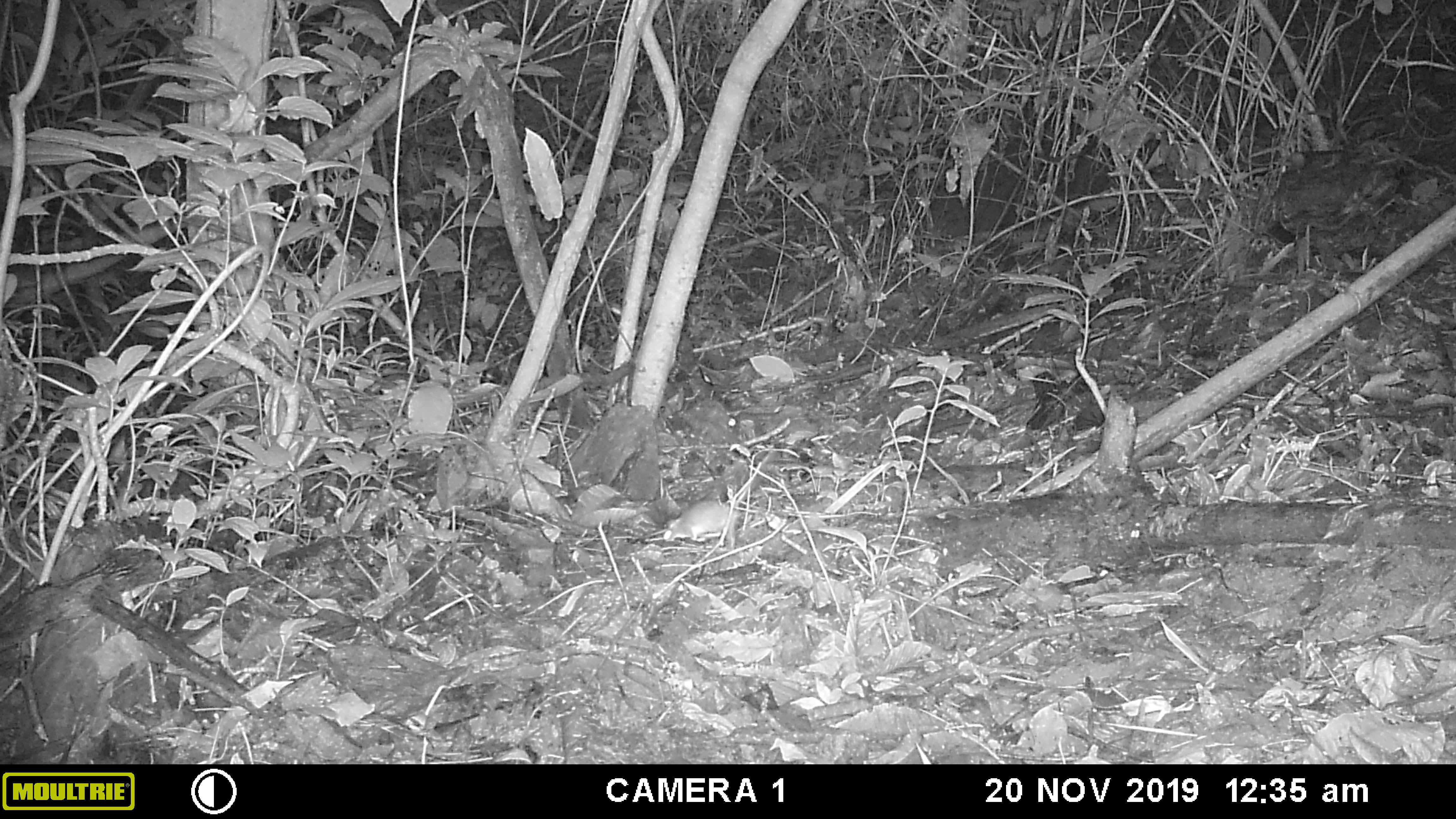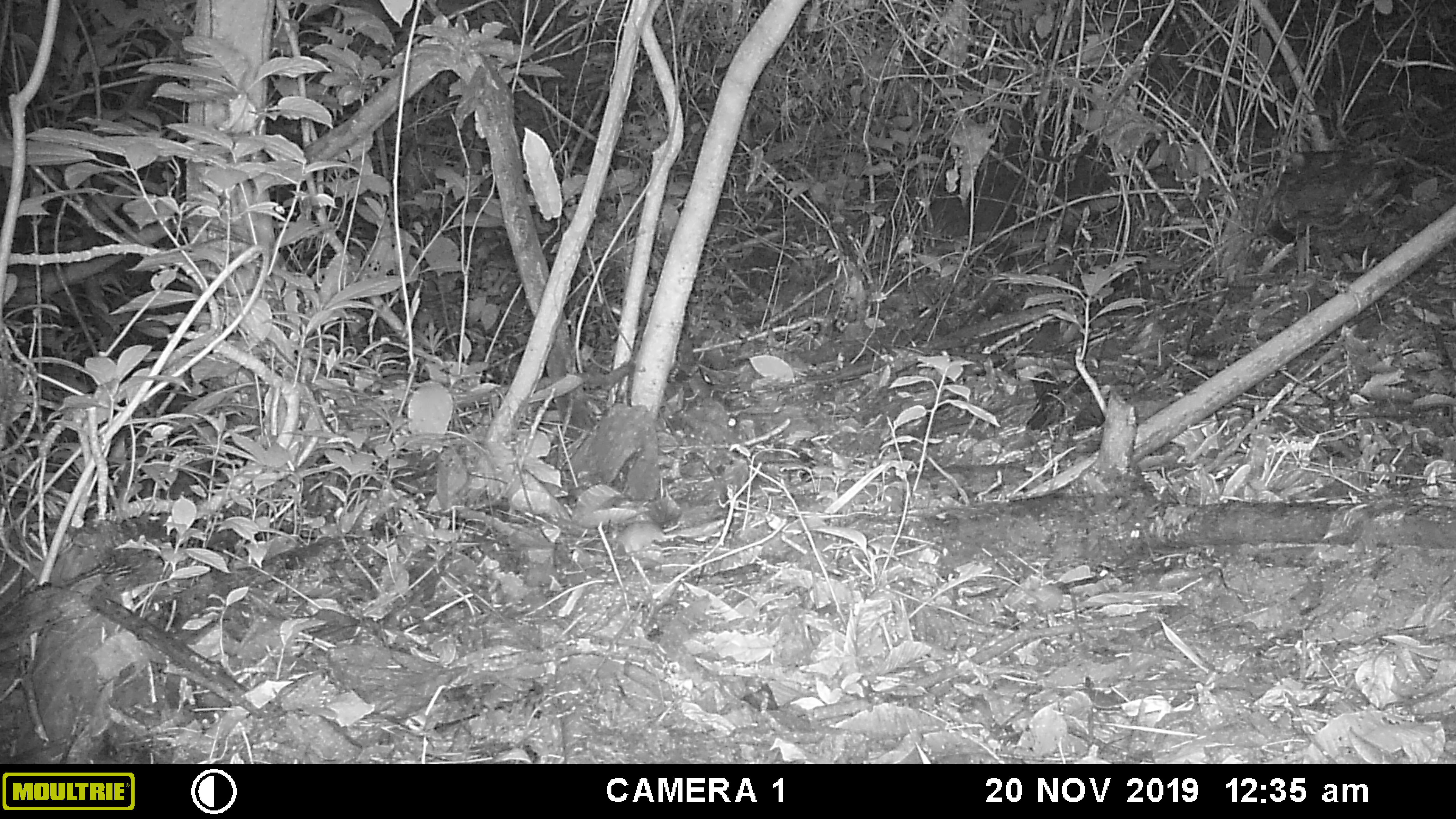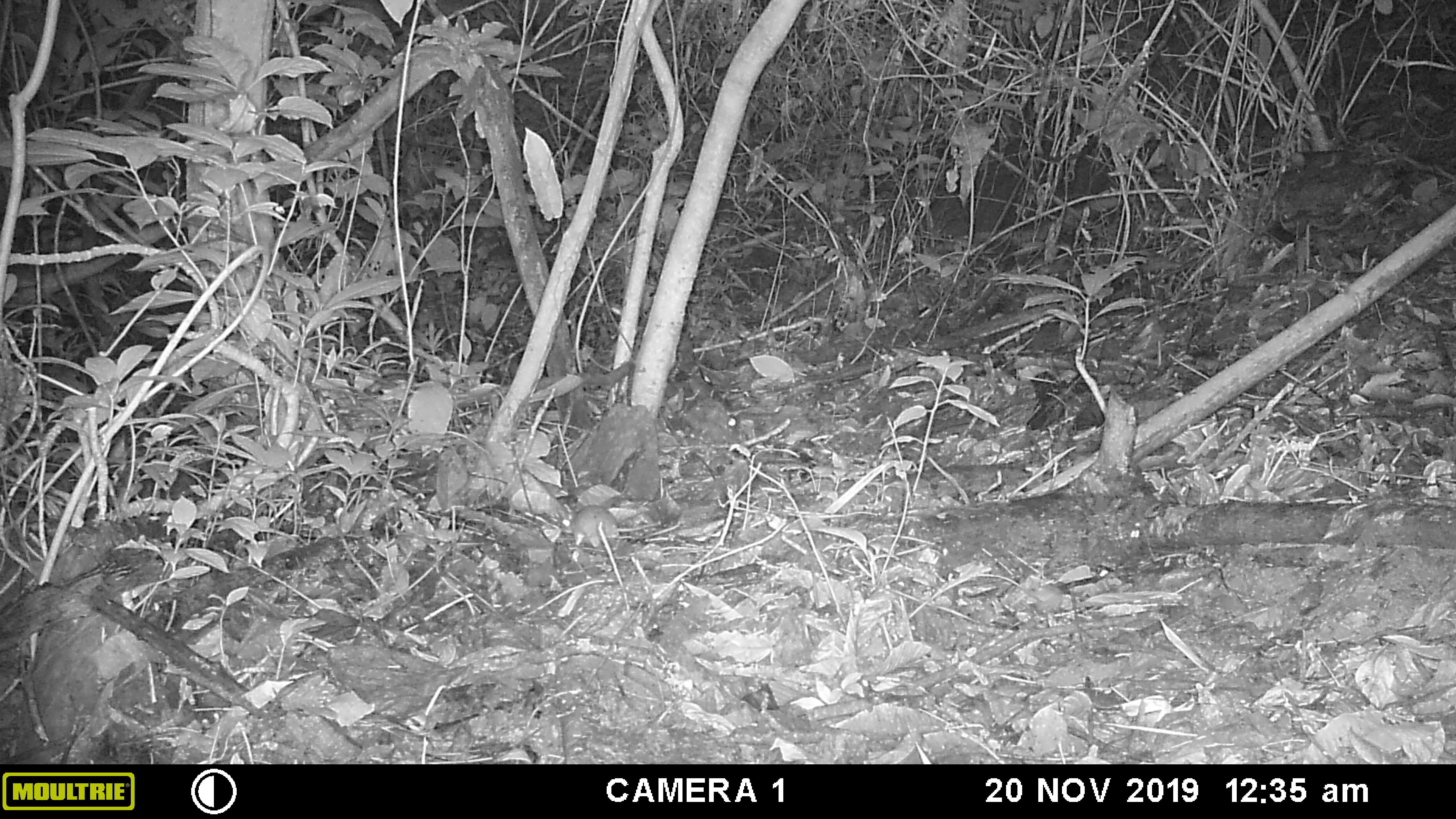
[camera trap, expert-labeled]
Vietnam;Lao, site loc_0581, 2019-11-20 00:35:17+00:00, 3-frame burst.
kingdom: Animalia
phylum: Chordata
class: Mammalia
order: Rodentia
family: Muridae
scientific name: Muridae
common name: old-world mice and rats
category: unidentified murid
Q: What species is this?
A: Unidentified murid (old-world mice and rats) (Muridae).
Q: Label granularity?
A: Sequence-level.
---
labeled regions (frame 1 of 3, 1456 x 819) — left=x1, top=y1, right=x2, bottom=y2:
unidentified murid: left=662, top=504, right=739, bottom=543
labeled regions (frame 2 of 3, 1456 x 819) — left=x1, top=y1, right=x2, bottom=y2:
unidentified murid: left=606, top=519, right=672, bottom=551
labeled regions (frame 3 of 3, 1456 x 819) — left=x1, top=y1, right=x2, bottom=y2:
unidentified murid: left=560, top=505, right=661, bottom=547